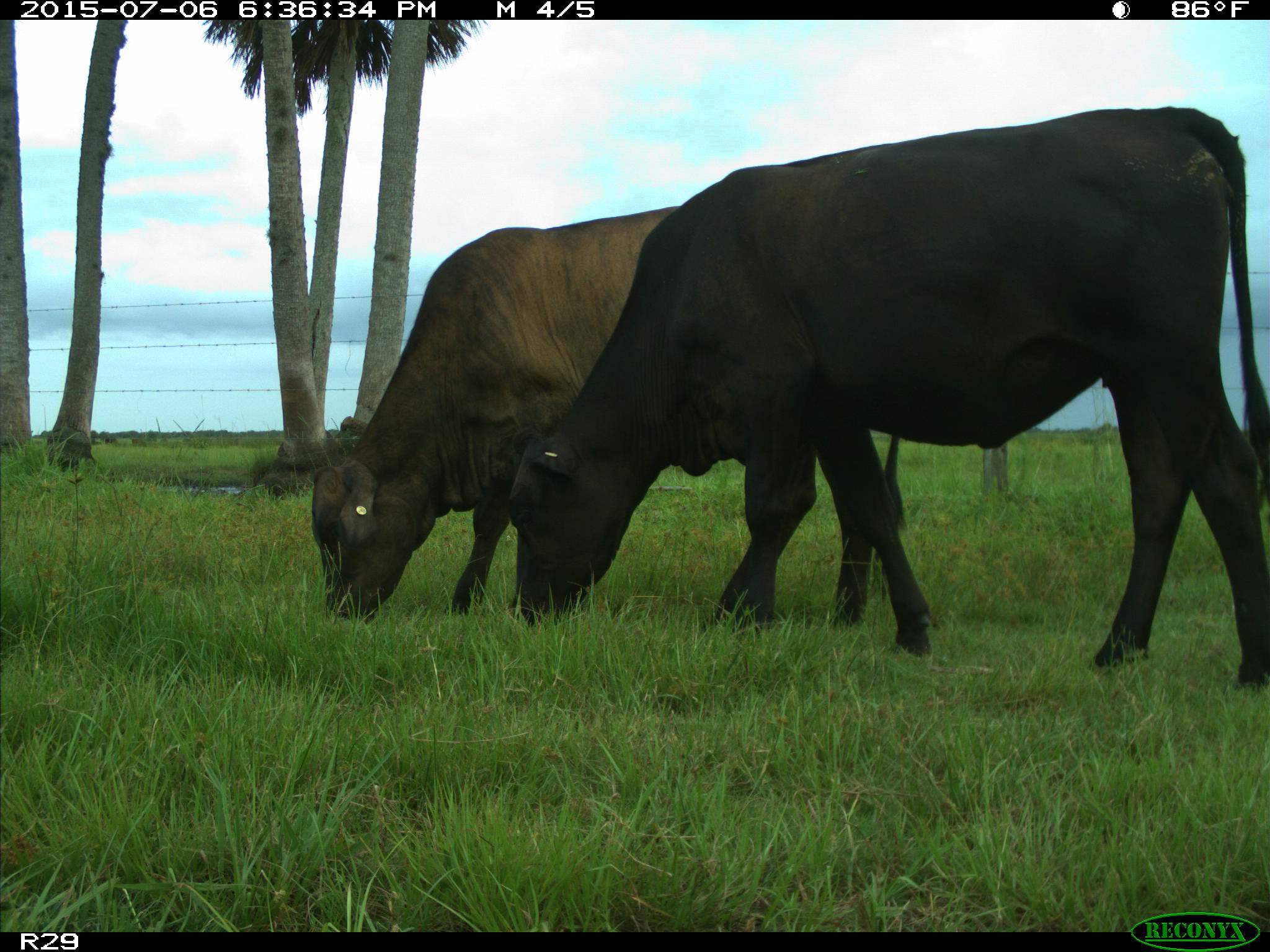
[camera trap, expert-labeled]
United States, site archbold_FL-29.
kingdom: Animalia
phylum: Chordata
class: Mammalia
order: Artiodactyla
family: Bovidae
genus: Bos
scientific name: Bos taurus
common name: domestic cow